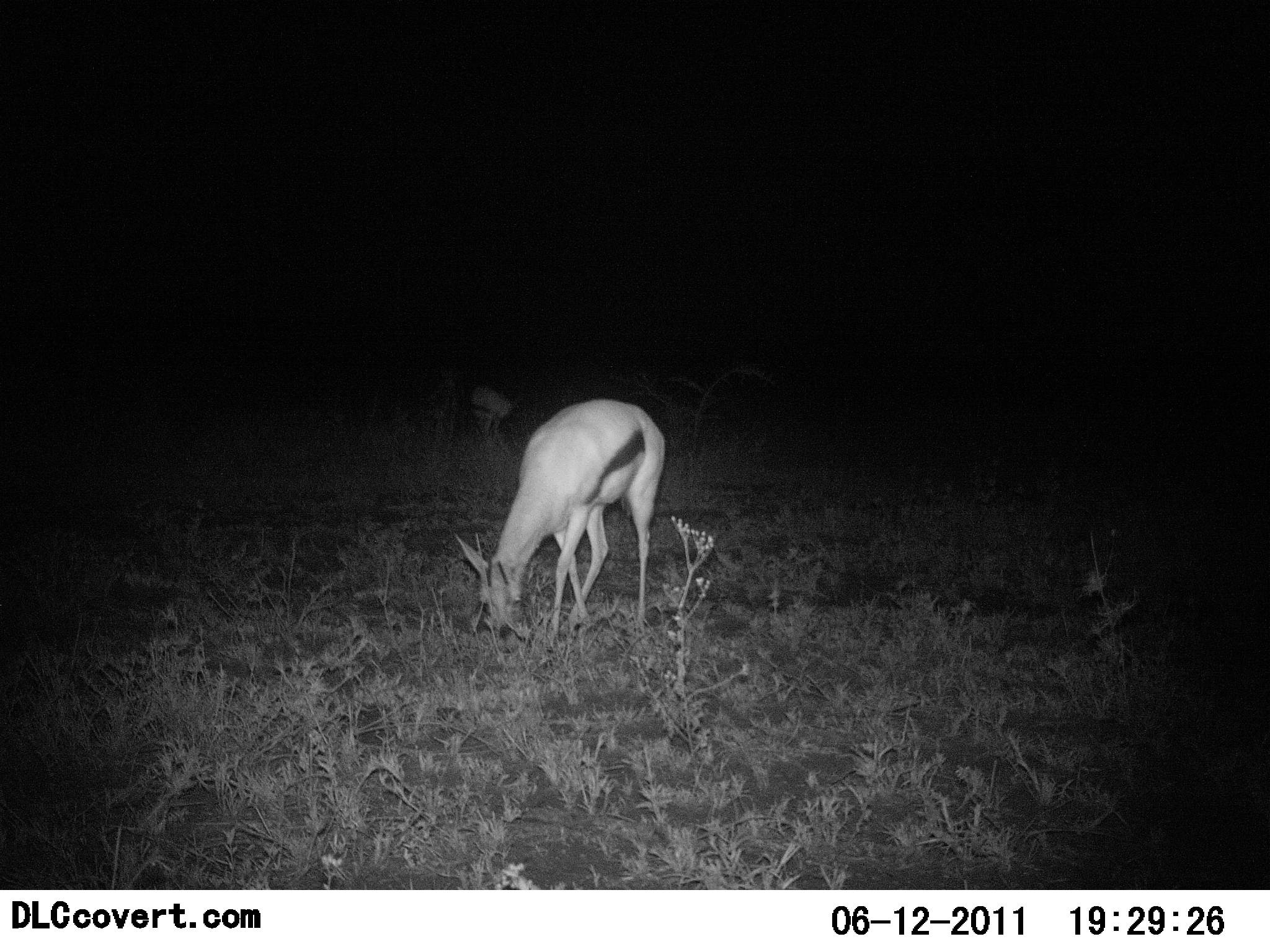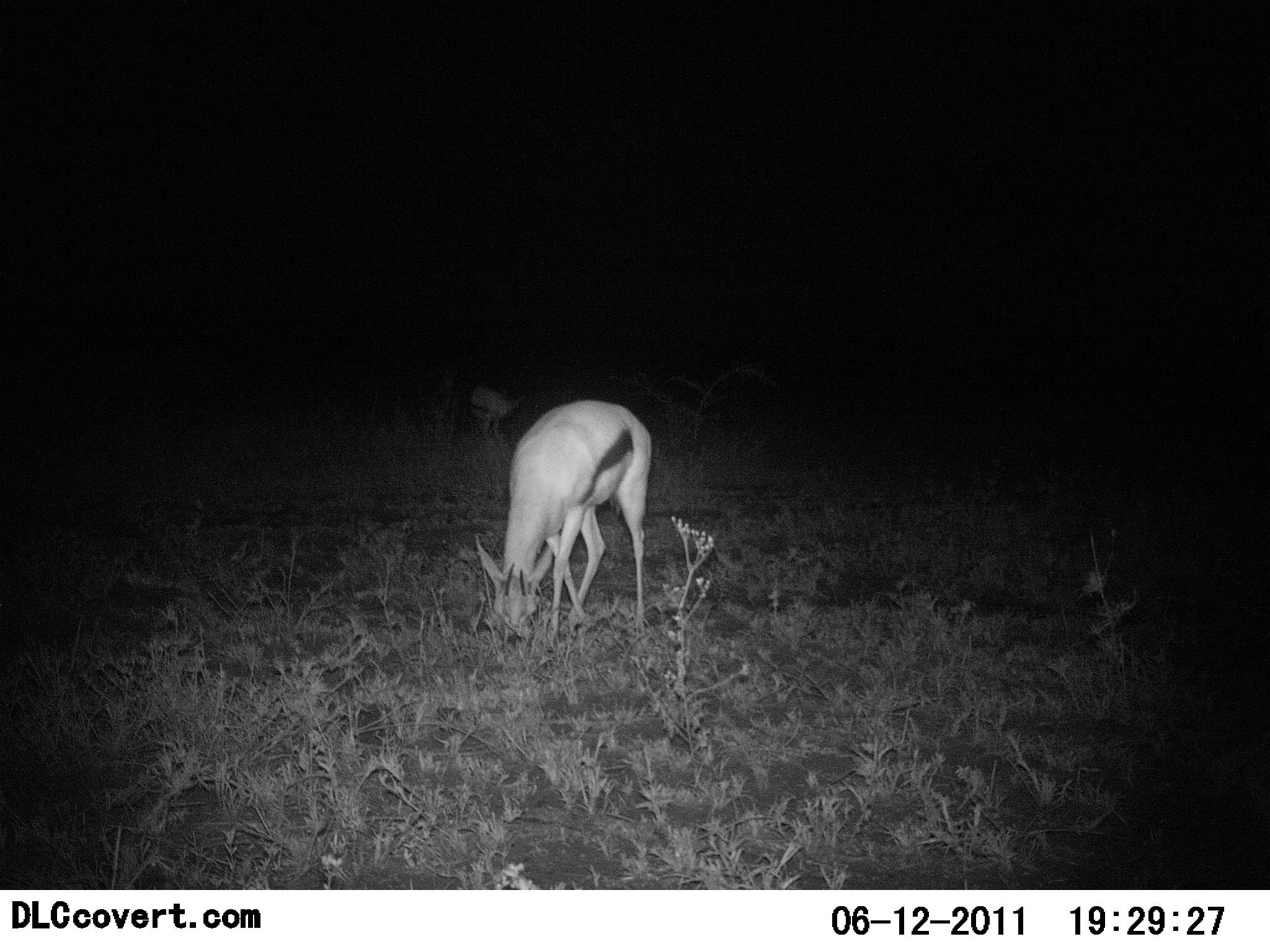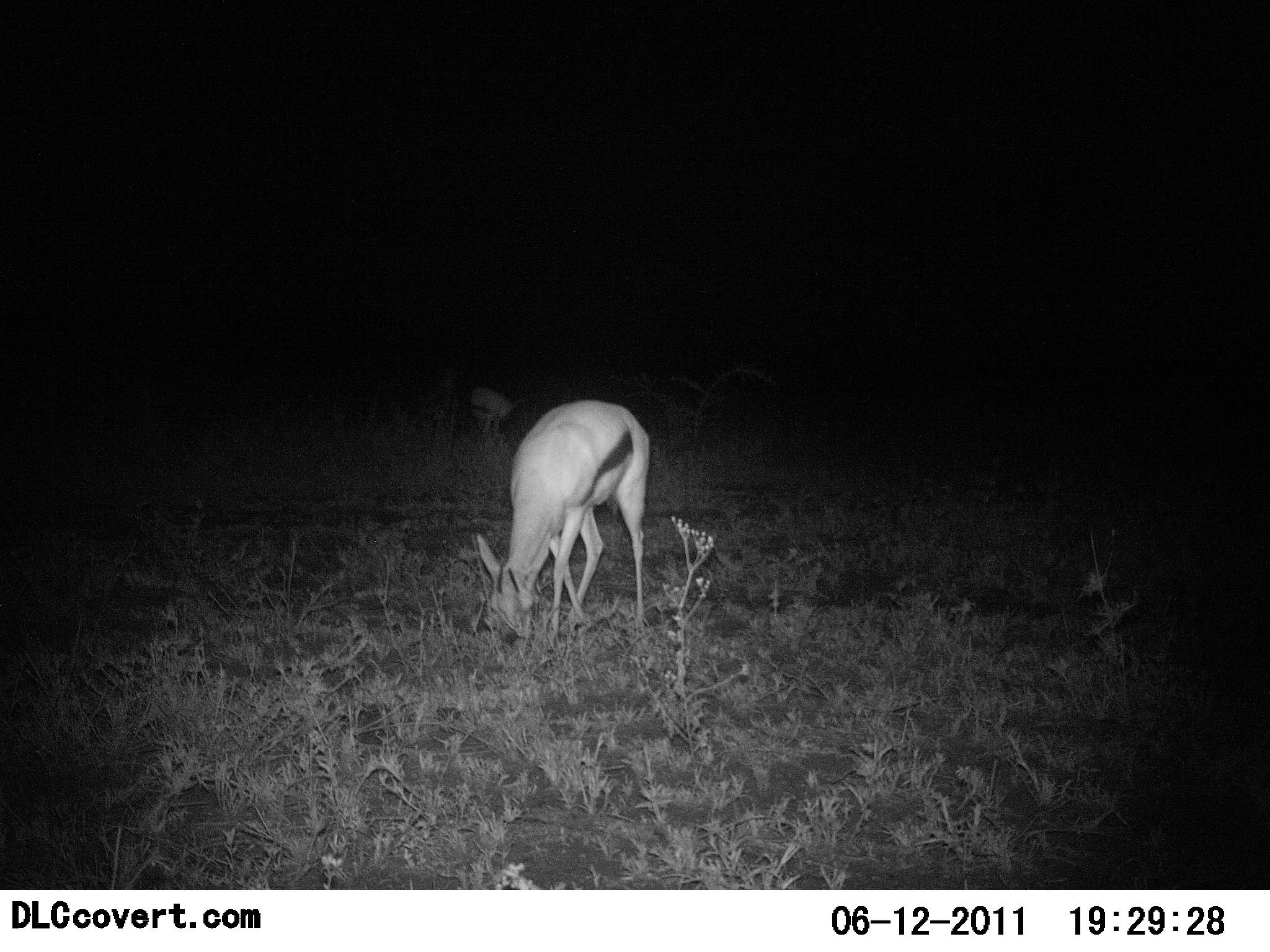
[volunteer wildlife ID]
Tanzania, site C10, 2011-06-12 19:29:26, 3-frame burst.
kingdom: Animalia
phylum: Chordata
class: Mammalia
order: Artiodactyla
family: Bovidae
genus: Eudorcas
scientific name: Eudorcas thomsonii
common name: thomson's gazelle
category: gazellethomsons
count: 1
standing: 8%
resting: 0%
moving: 0%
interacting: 0%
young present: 0%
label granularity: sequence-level